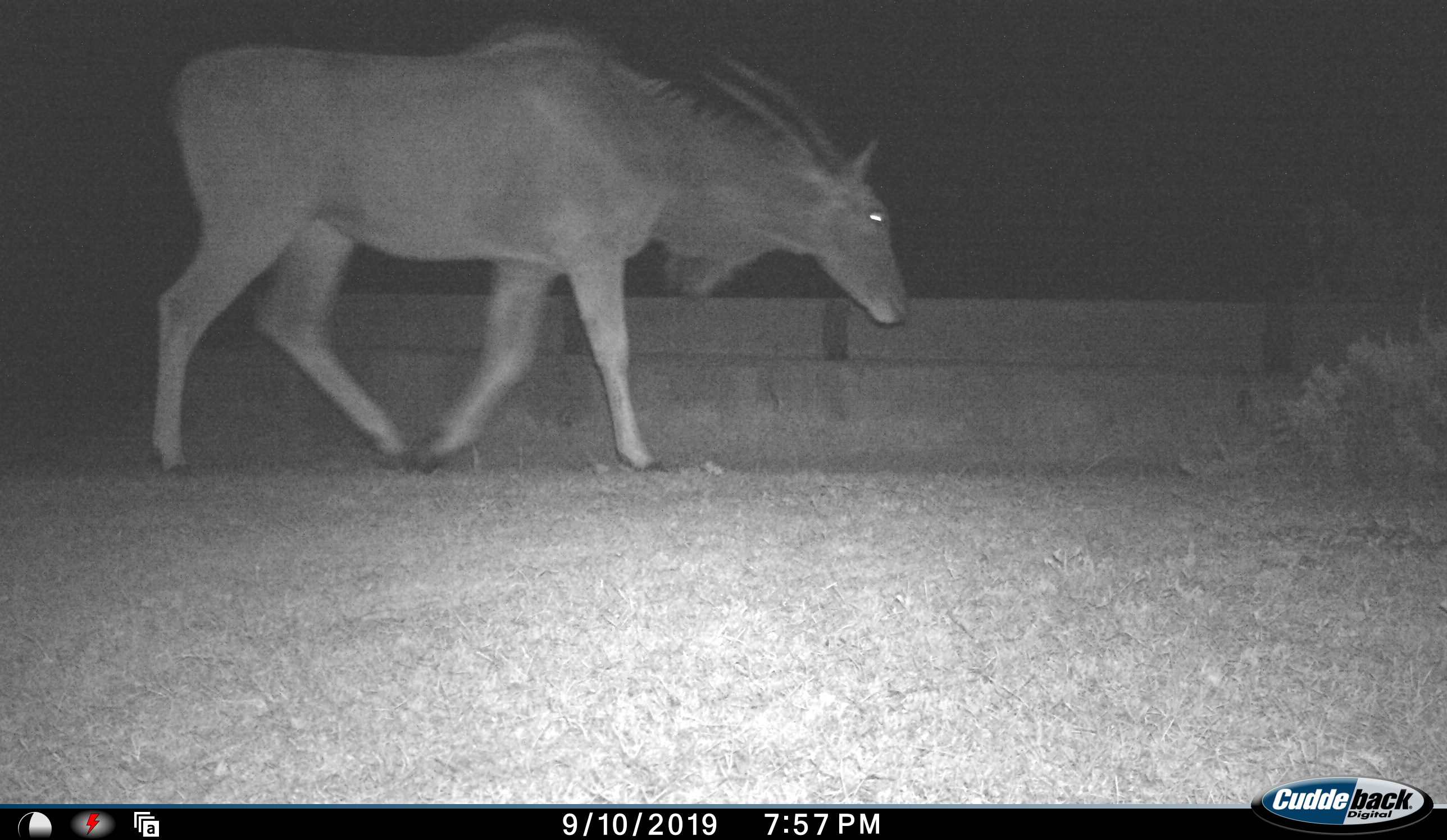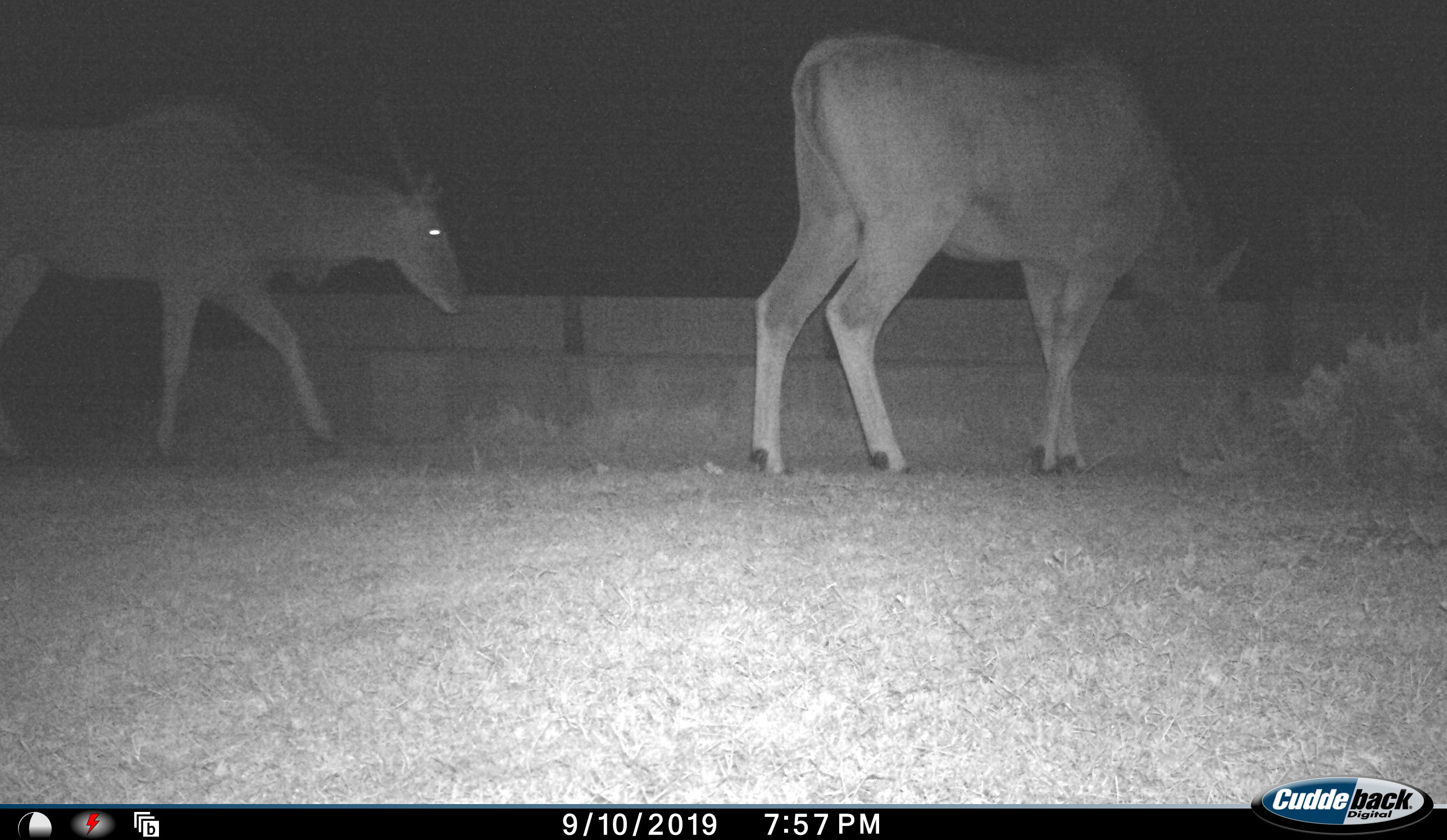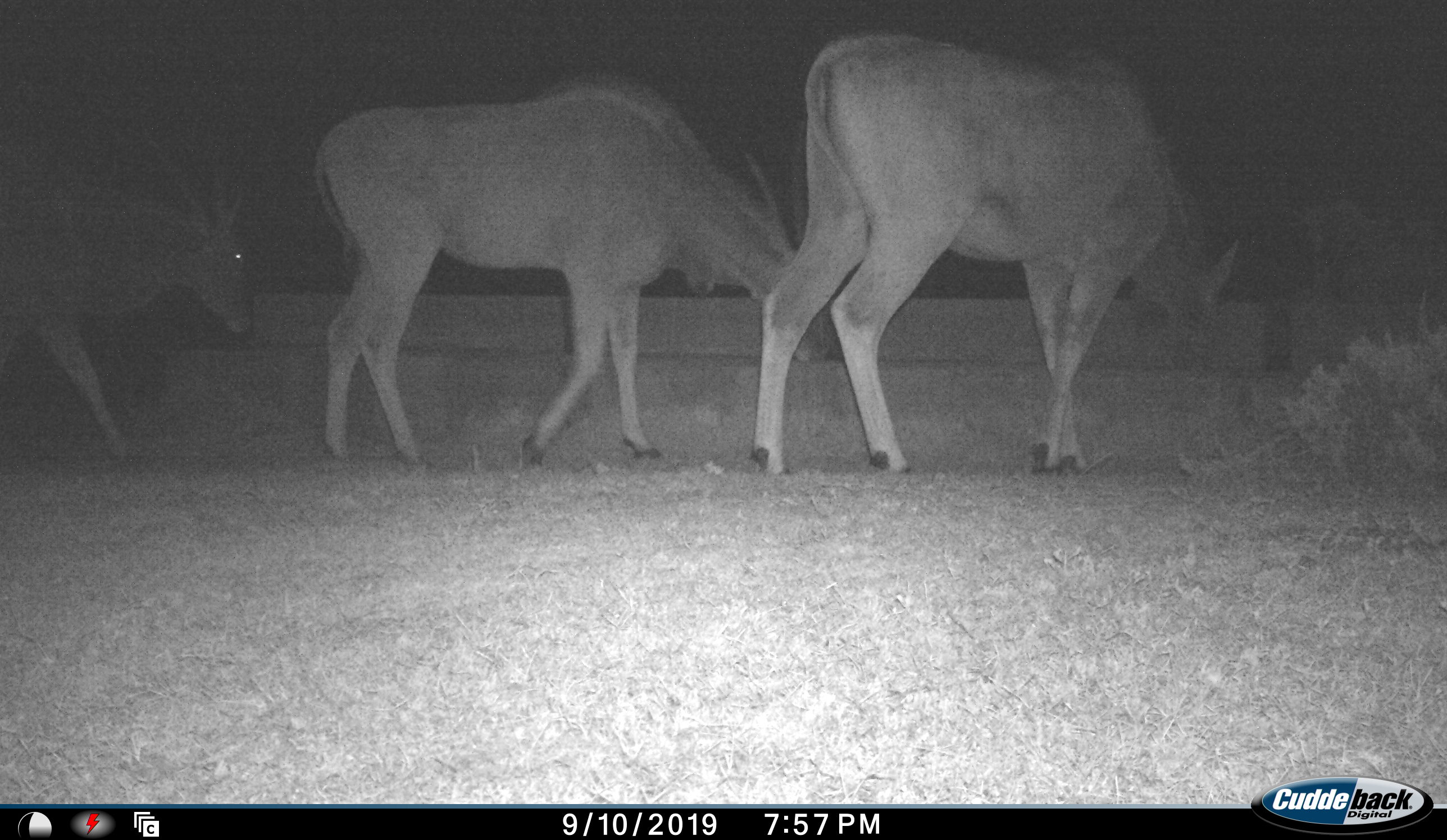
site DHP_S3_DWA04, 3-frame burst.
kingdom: Animalia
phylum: Chordata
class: Mammalia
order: Artiodactyla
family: Bovidae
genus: Tragelaphus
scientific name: Tragelaphus oryx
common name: eland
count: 3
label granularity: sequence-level